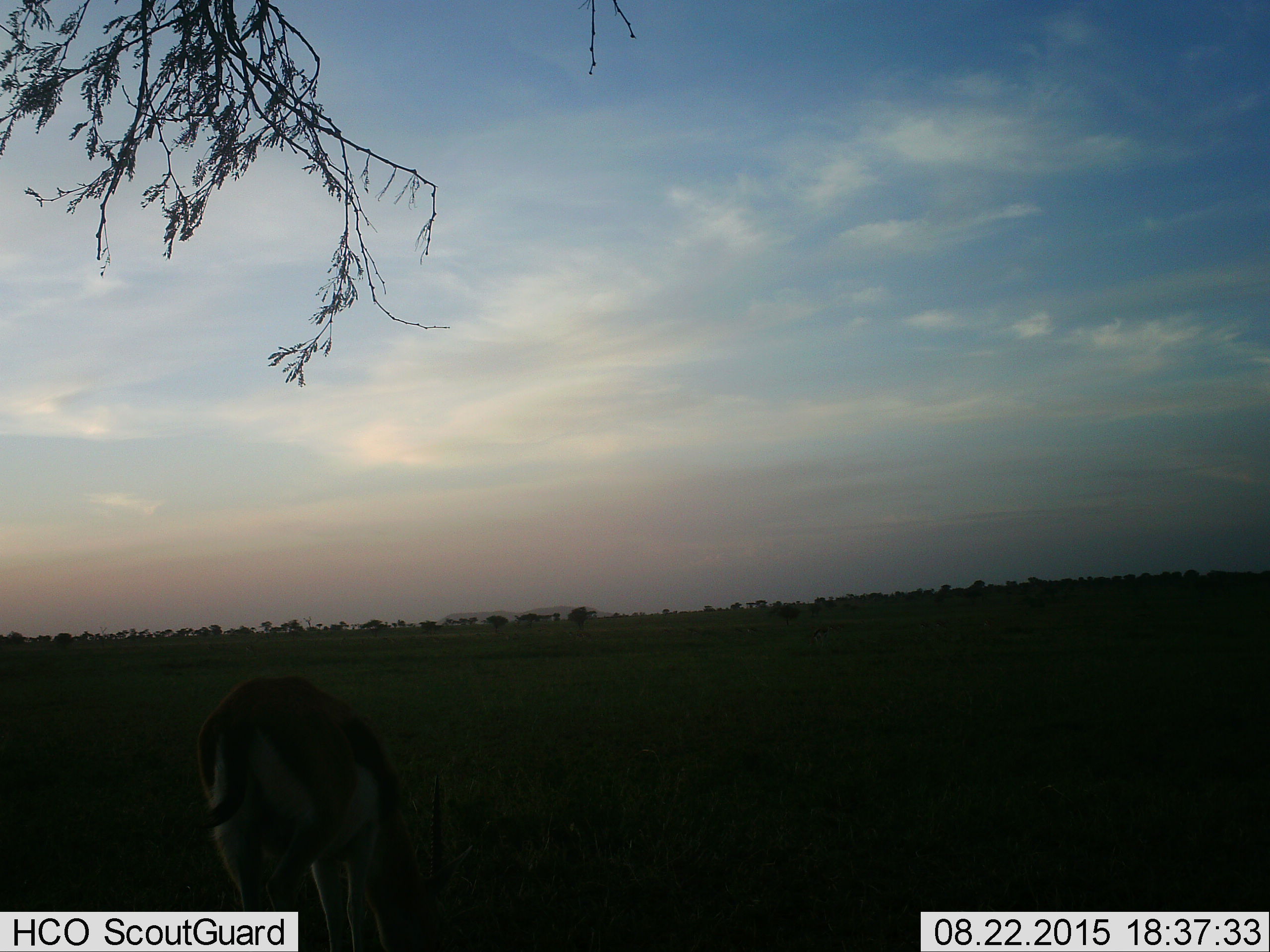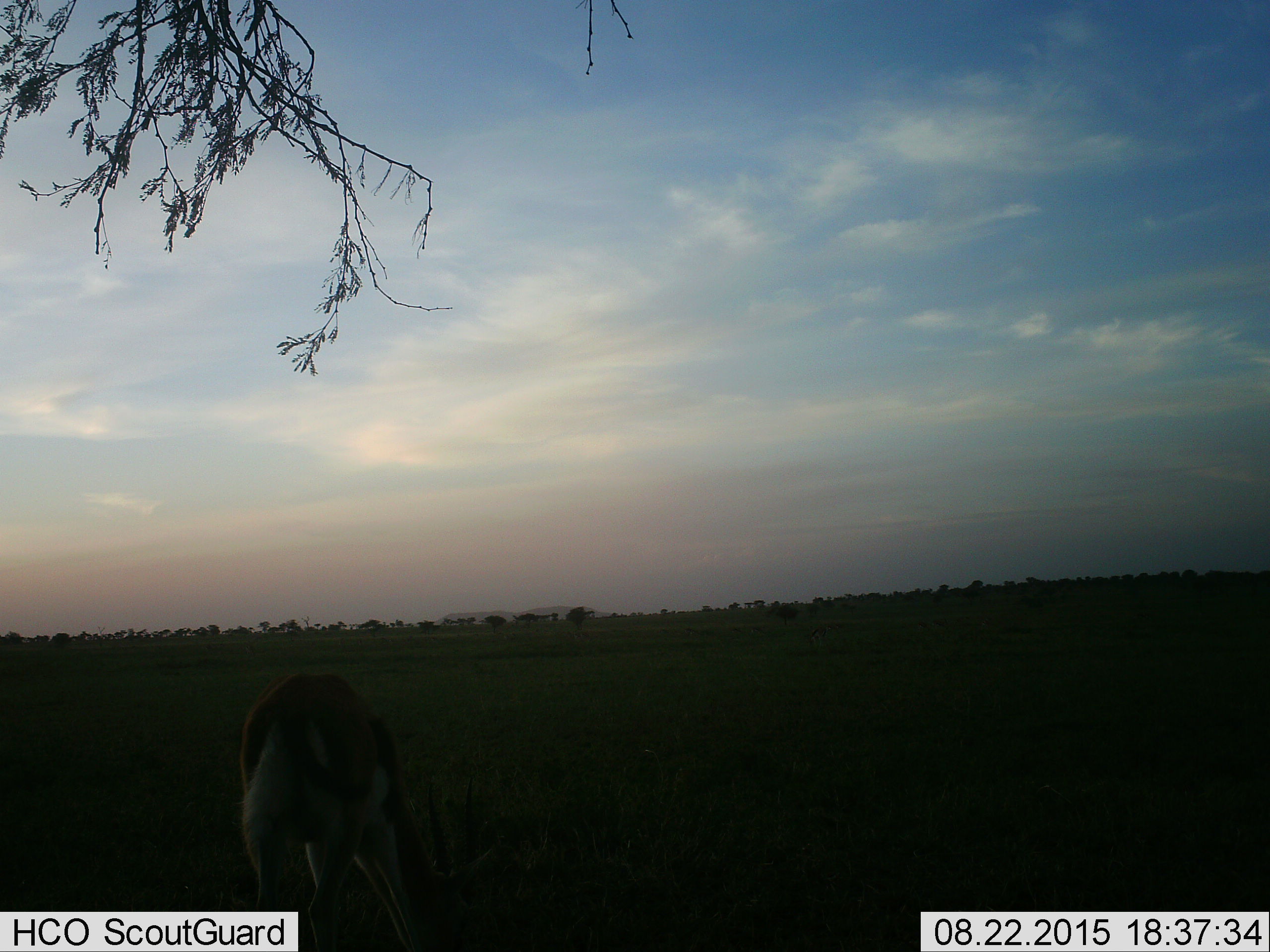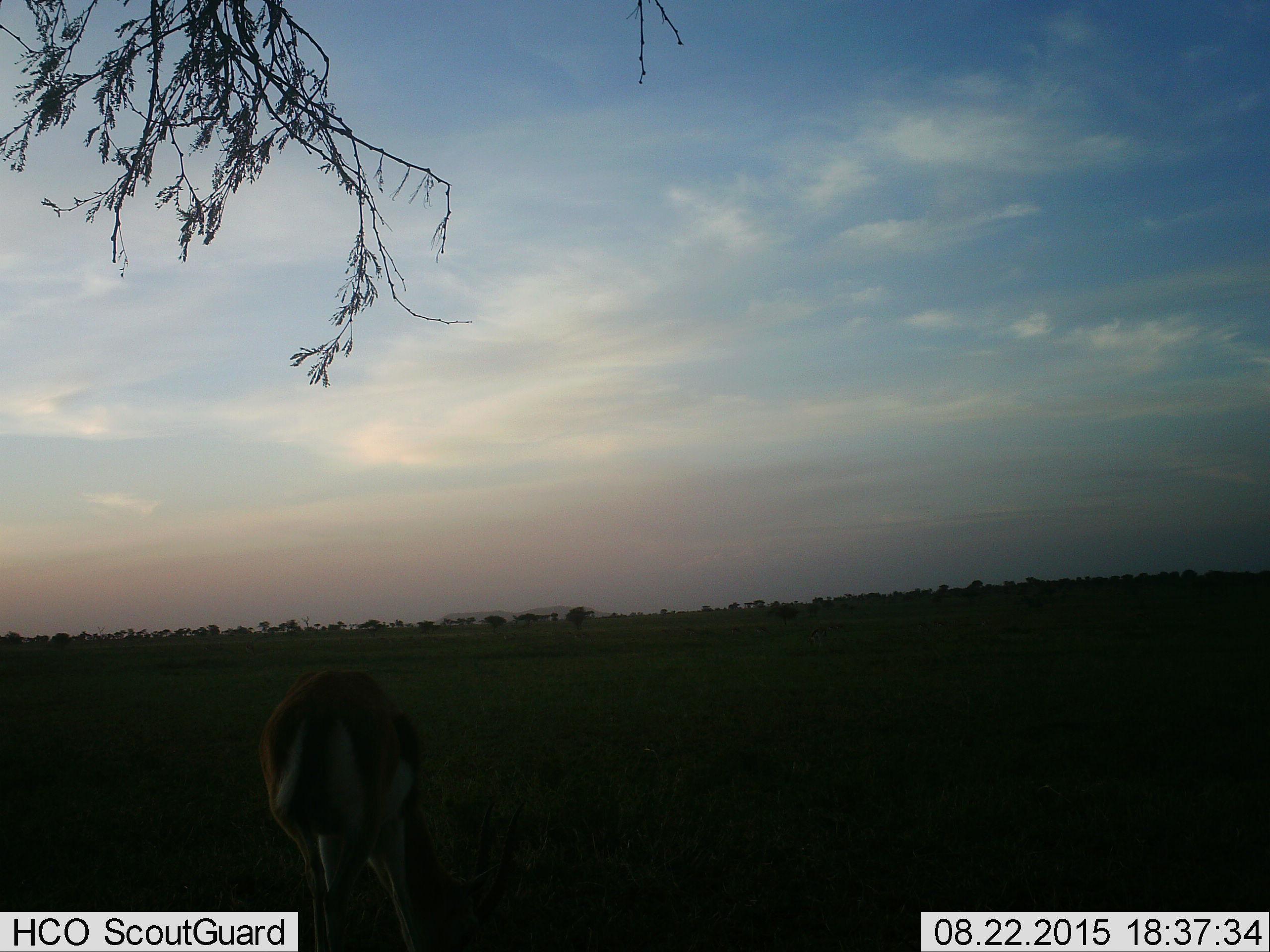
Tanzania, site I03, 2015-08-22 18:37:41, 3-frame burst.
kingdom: Animalia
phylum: Chordata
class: Mammalia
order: Artiodactyla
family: Bovidae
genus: Eudorcas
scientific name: Eudorcas thomsonii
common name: thomson's gazelle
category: gazellethomsons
Gazellethomsons (thomson's gazelle) (Eudorcas thomsonii), count 1. Behavior (volunteer vote fractions): standing 75%, resting 0%, moving 0%, interacting 0%. Young present (vote fraction): 0%. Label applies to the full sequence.